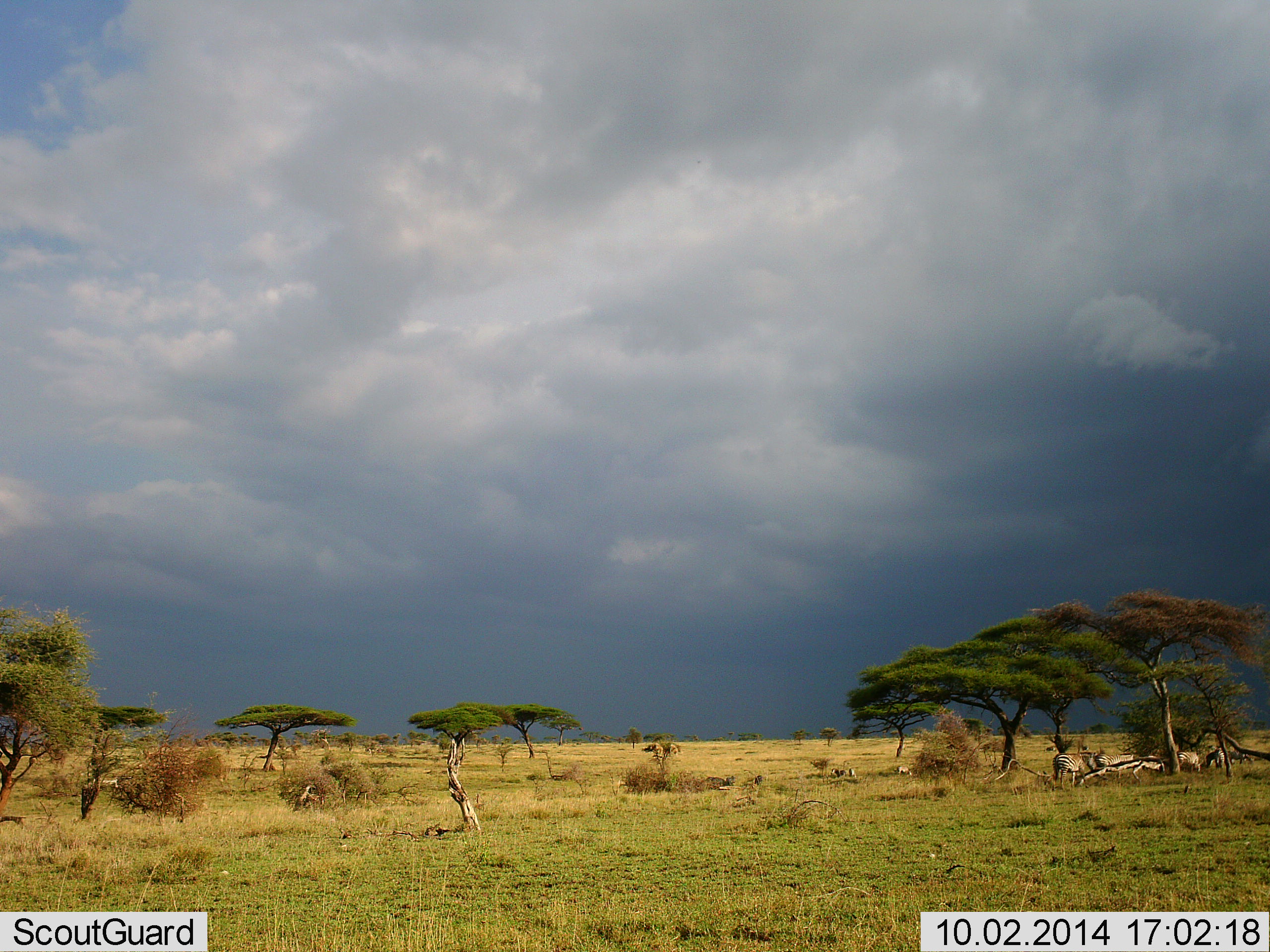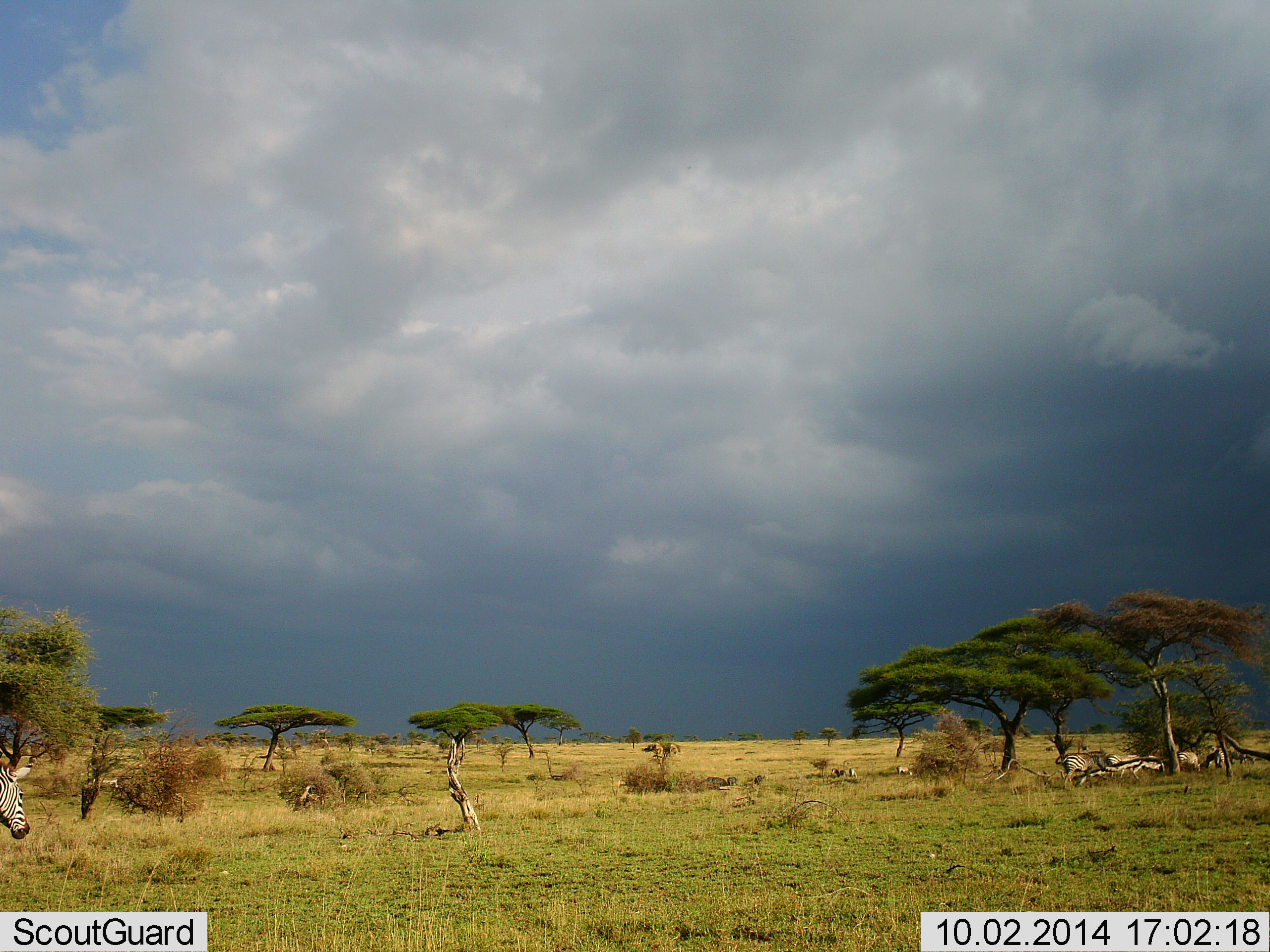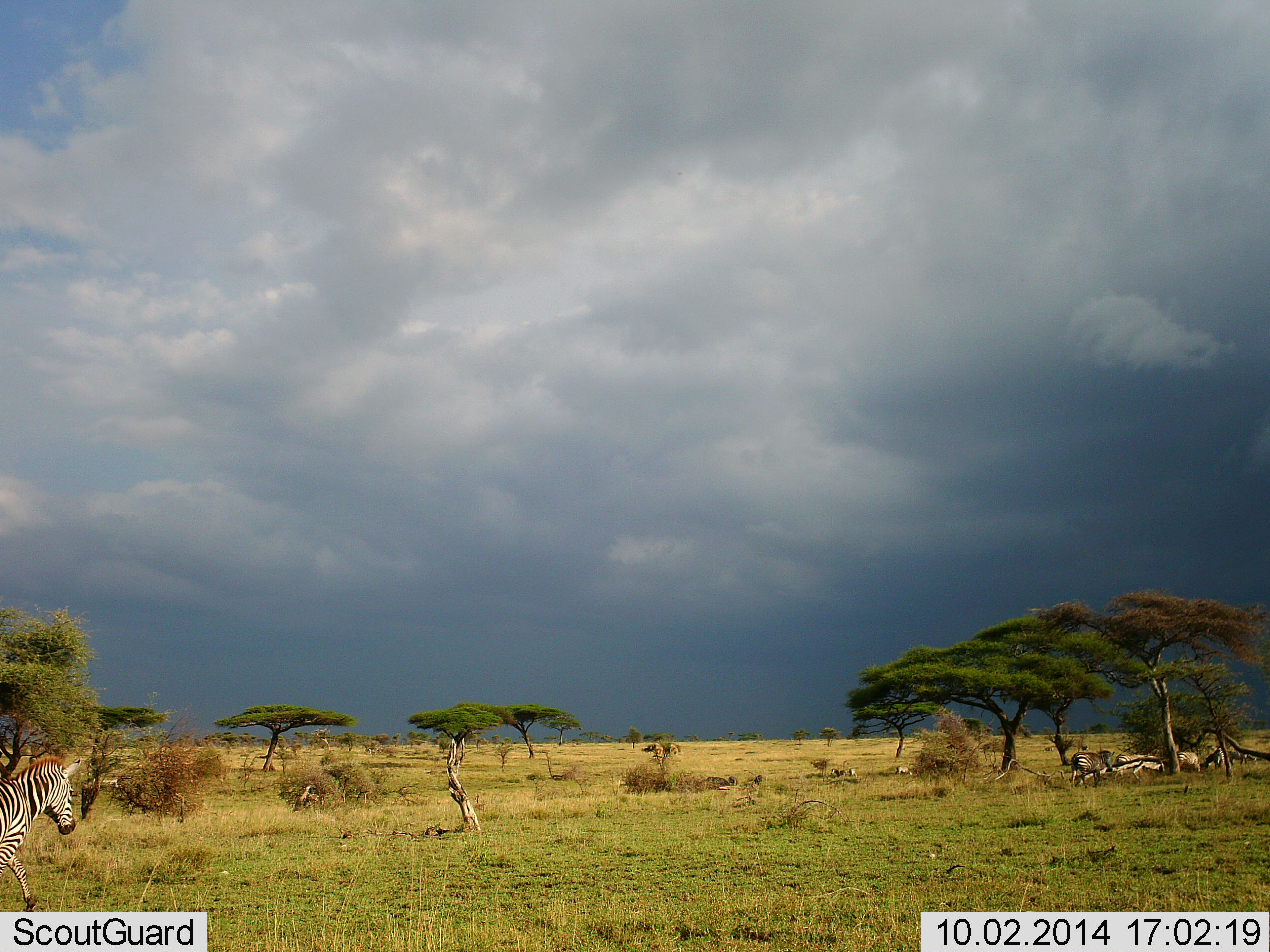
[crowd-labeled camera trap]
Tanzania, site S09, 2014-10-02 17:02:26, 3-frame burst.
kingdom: Animalia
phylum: Chordata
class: Mammalia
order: Artiodactyla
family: Bovidae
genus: Eudorcas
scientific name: Eudorcas thomsonii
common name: thomson's gazelle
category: gazellethomsons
Gazellethomsons (thomson's gazelle) (Eudorcas thomsonii), count 5. Behavior (volunteer vote fractions): standing 75%, resting 0%, moving 25%, interacting 0%. Young present (vote fraction): 0%. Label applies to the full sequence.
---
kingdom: Animalia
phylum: Chordata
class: Mammalia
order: Perissodactyla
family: Equidae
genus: Equus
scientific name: Equus quagga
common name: plains zebra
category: zebra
Zebra (plains zebra) (Equus quagga), count 1. Behavior (volunteer vote fractions): standing 19%, resting 5%, moving 86%, interacting 0%. Young present (vote fraction): 0%. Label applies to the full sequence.